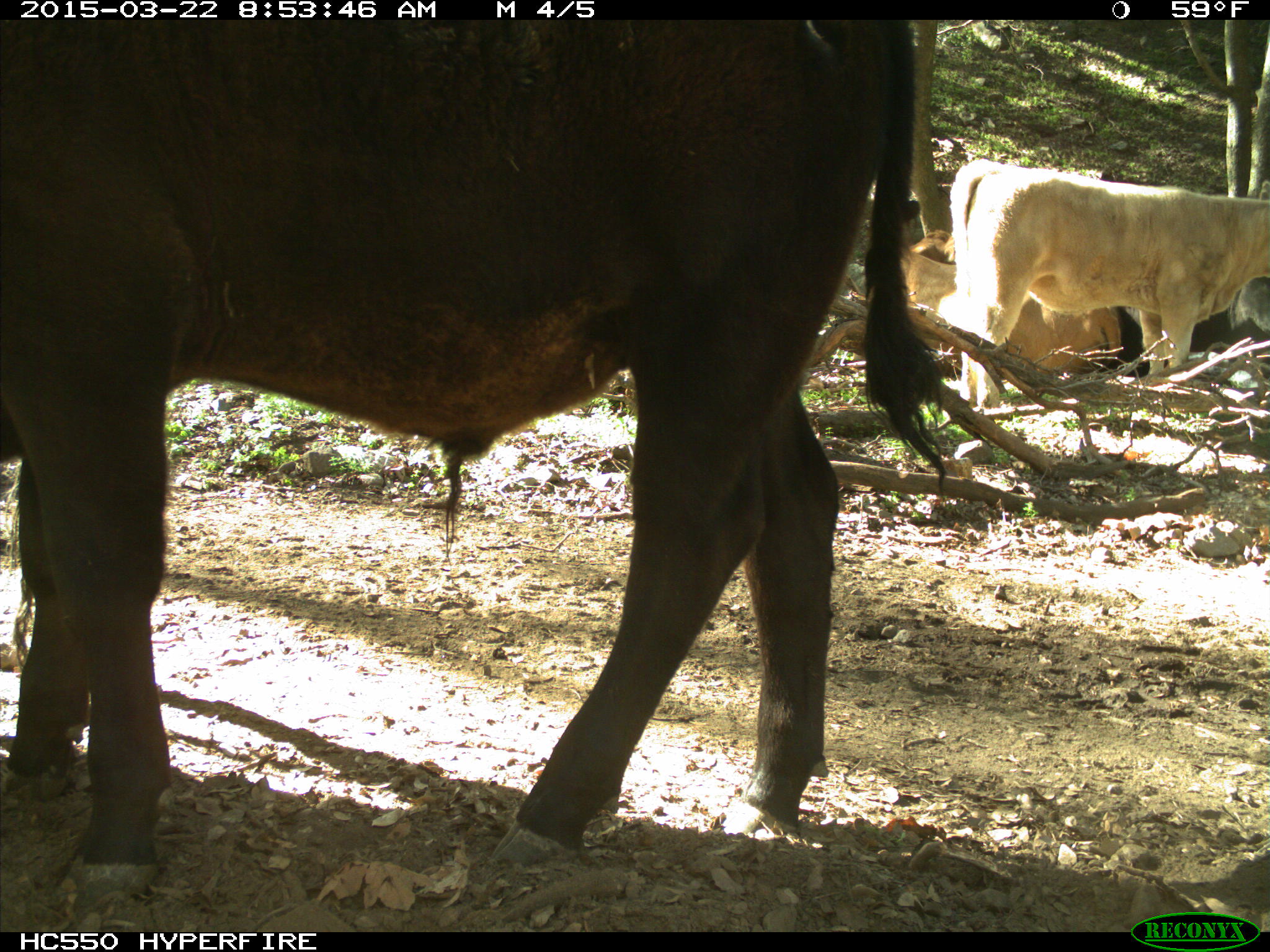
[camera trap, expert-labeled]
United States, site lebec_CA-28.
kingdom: Animalia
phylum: Chordata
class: Mammalia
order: Artiodactyla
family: Bovidae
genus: Bos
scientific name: Bos taurus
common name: domestic cow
Bos taurus (domestic cow).